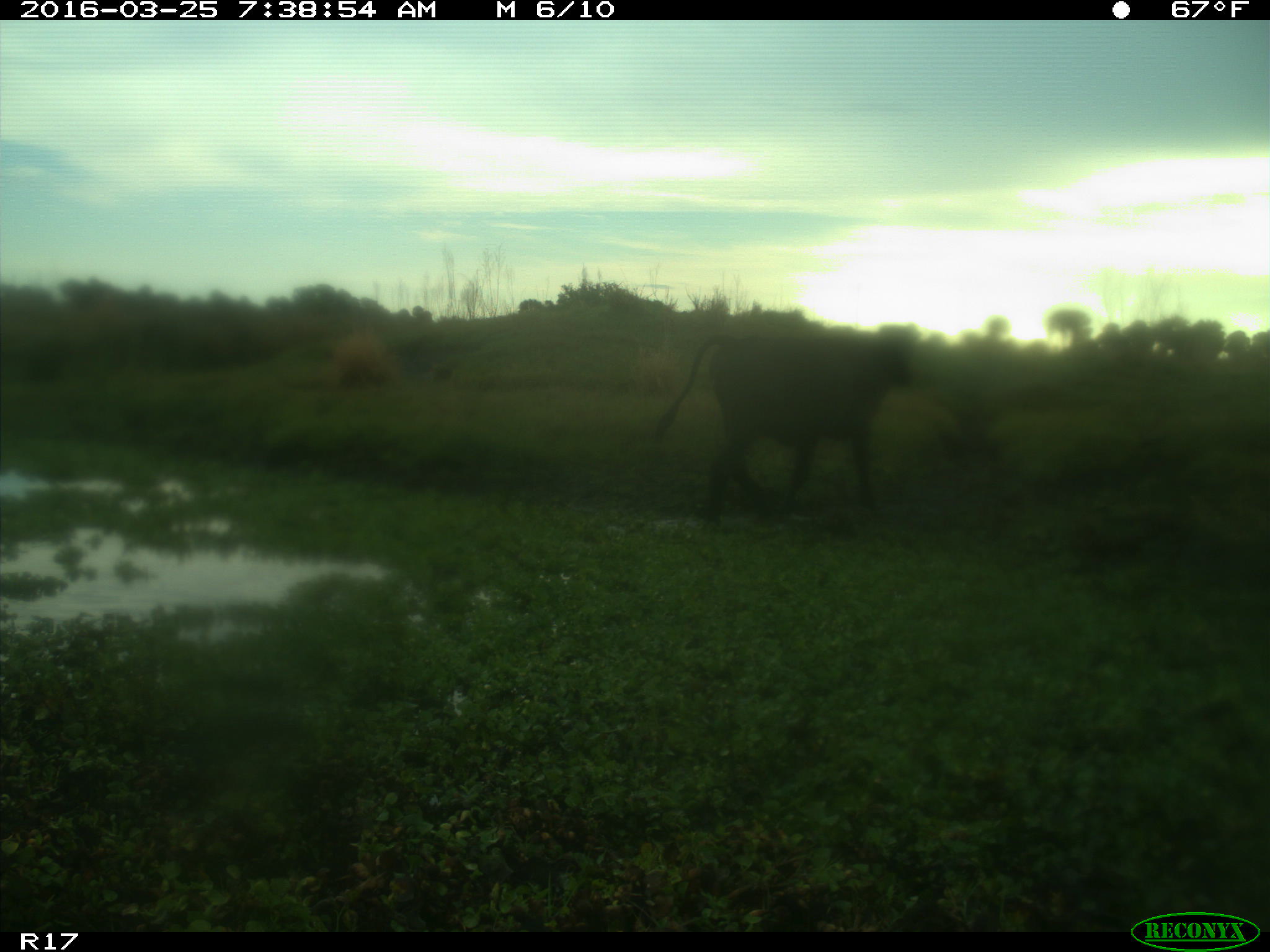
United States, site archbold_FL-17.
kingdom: Animalia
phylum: Chordata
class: Mammalia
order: Artiodactyla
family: Bovidae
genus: Bos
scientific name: Bos taurus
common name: domestic cow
Bos taurus (domestic cow).